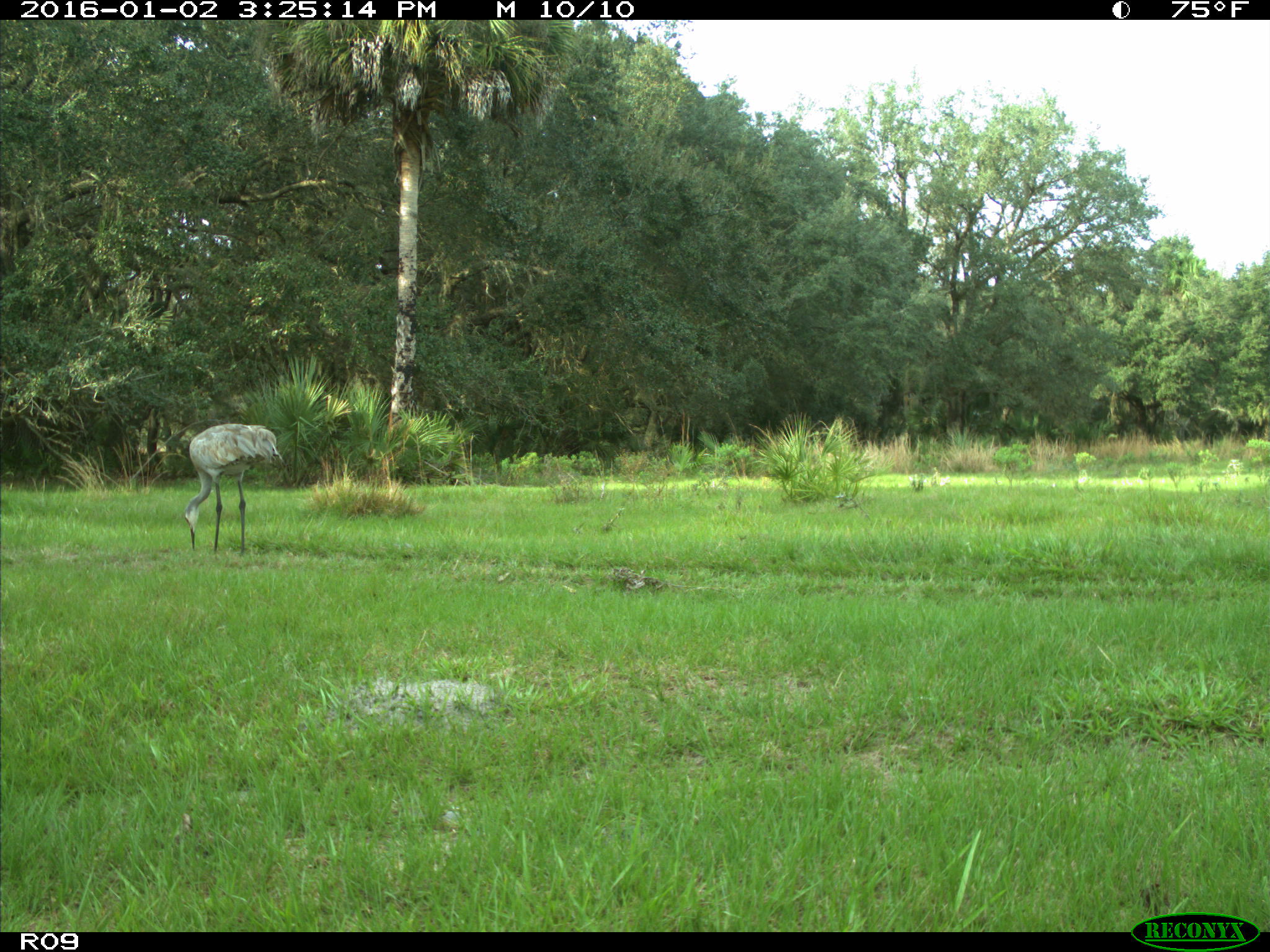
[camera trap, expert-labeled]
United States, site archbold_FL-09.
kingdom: Animalia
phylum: Chordata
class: Aves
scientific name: Aves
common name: birds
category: unidentified bird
Unidentified bird (birds) (Aves).